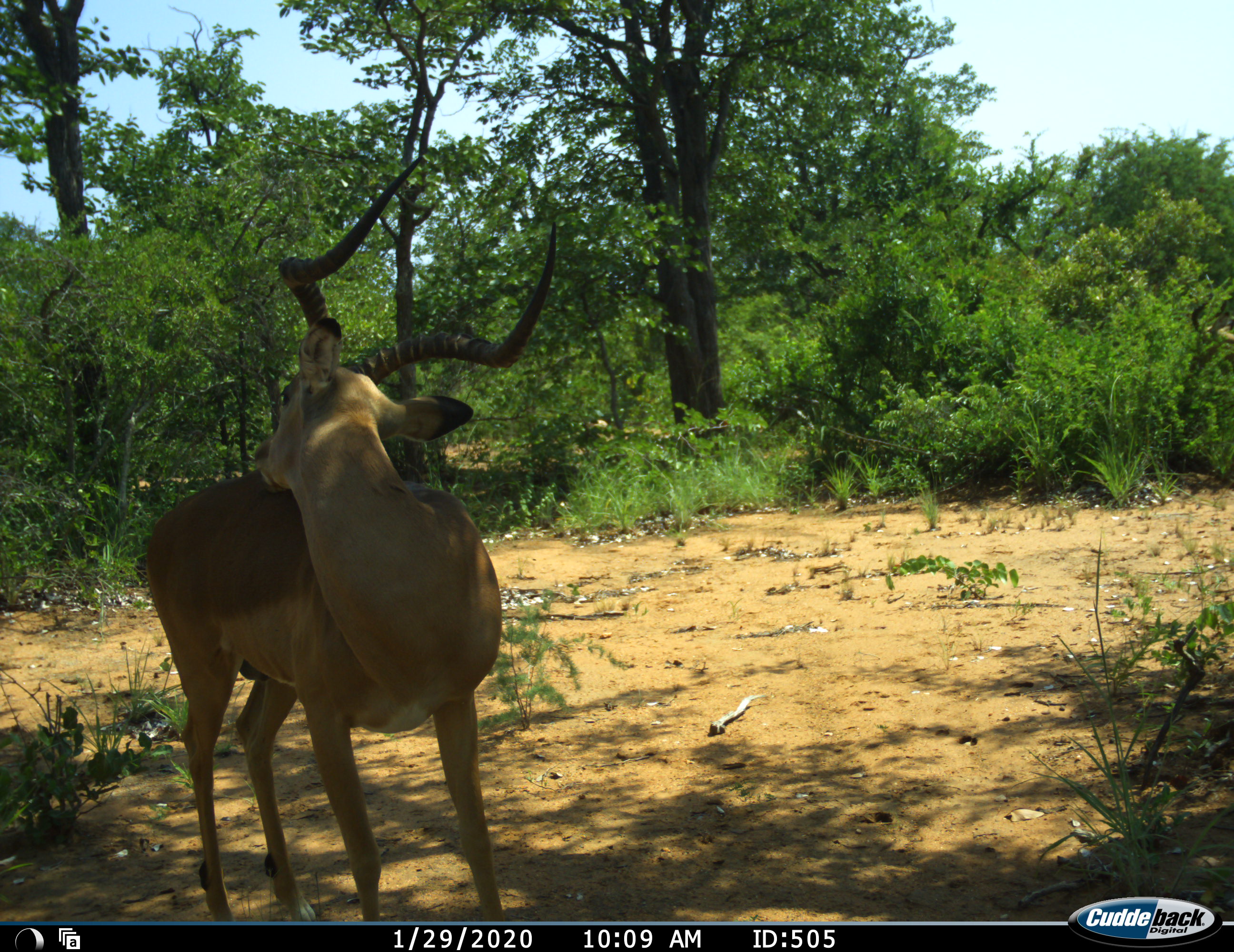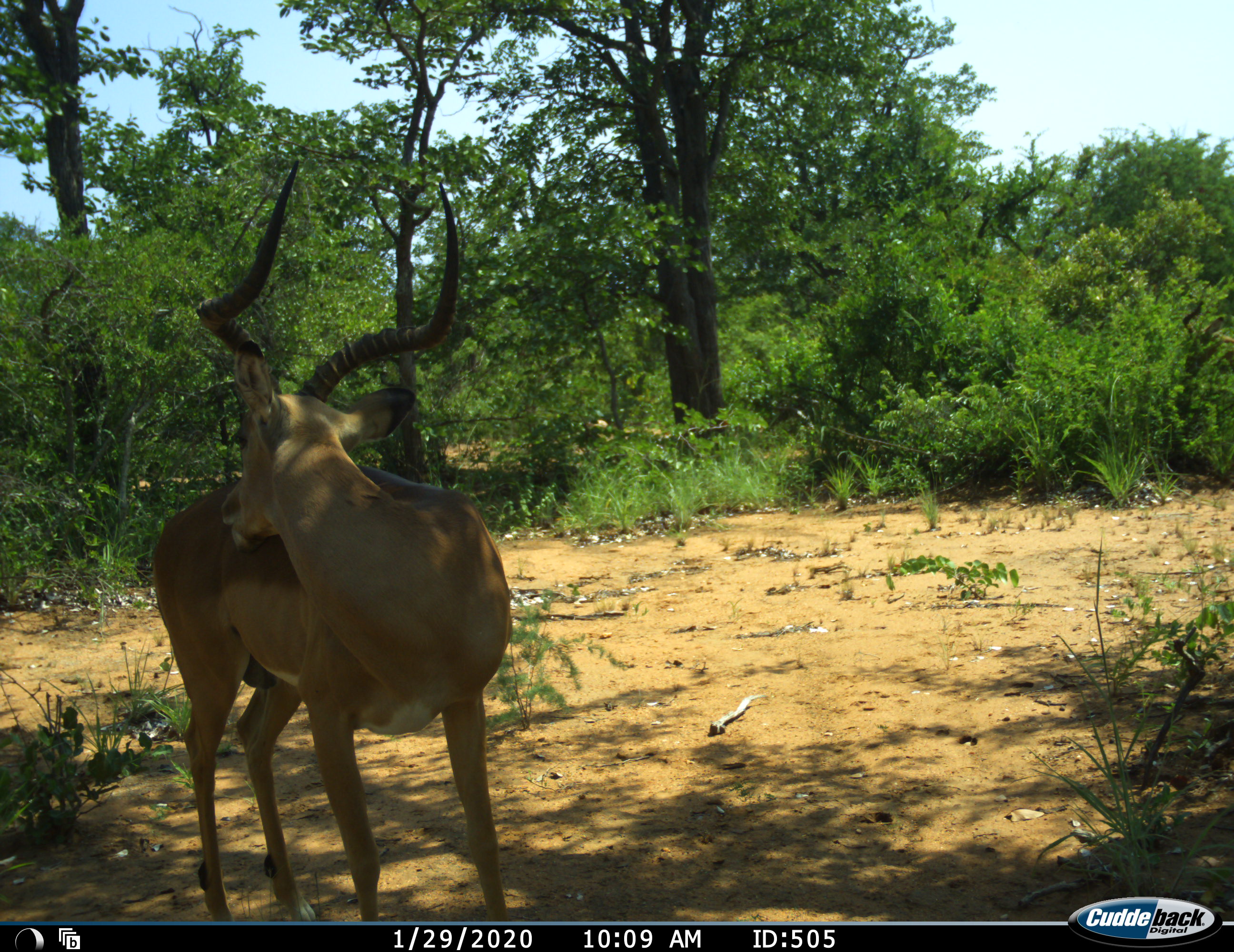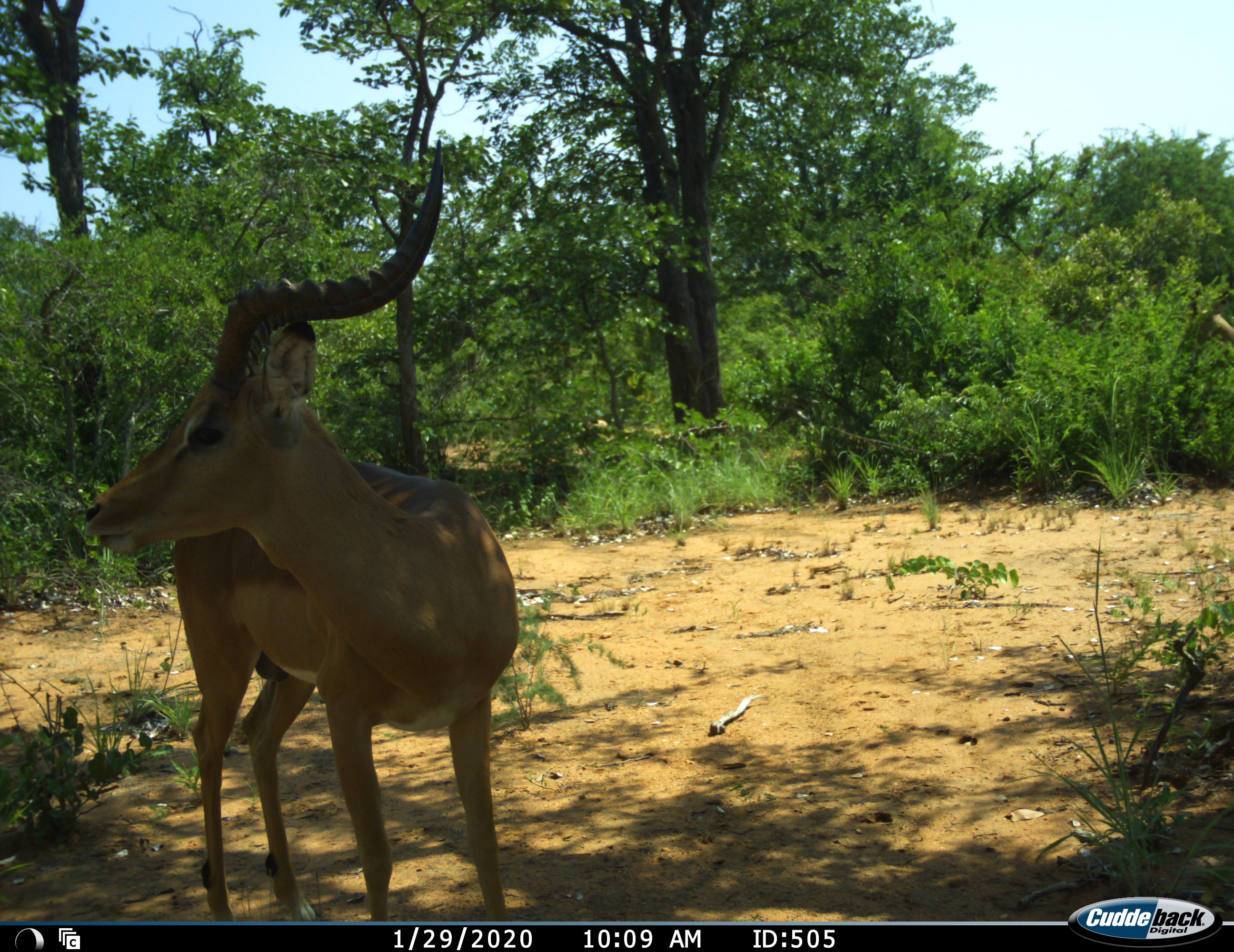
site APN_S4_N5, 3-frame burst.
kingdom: Animalia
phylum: Chordata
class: Mammalia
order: Artiodactyla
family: Bovidae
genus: Aepyceros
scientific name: Aepyceros melampus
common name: impala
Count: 1.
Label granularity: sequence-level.